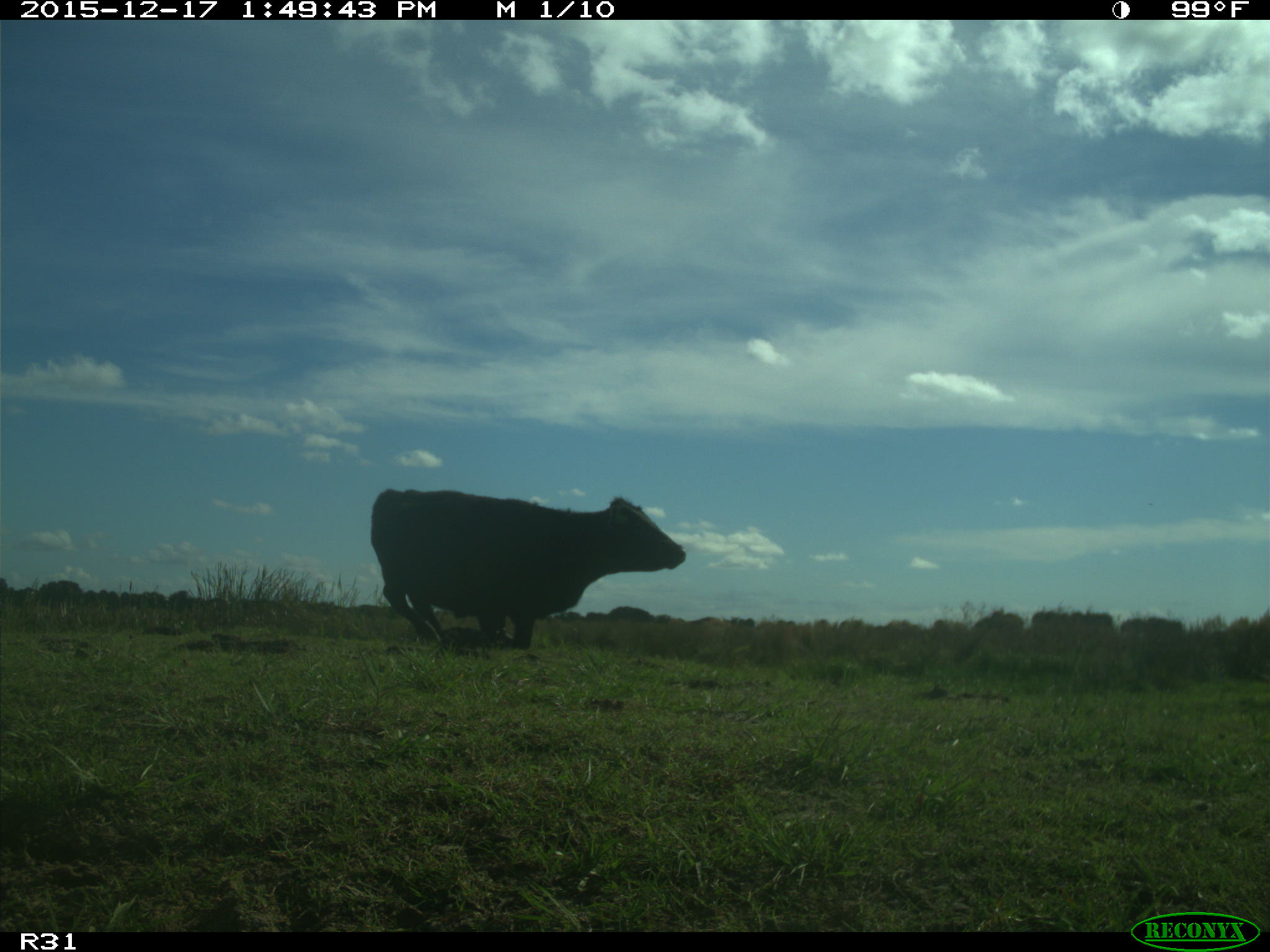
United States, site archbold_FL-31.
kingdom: Animalia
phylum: Chordata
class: Mammalia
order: Artiodactyla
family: Bovidae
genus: Bos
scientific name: Bos taurus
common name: domestic cow